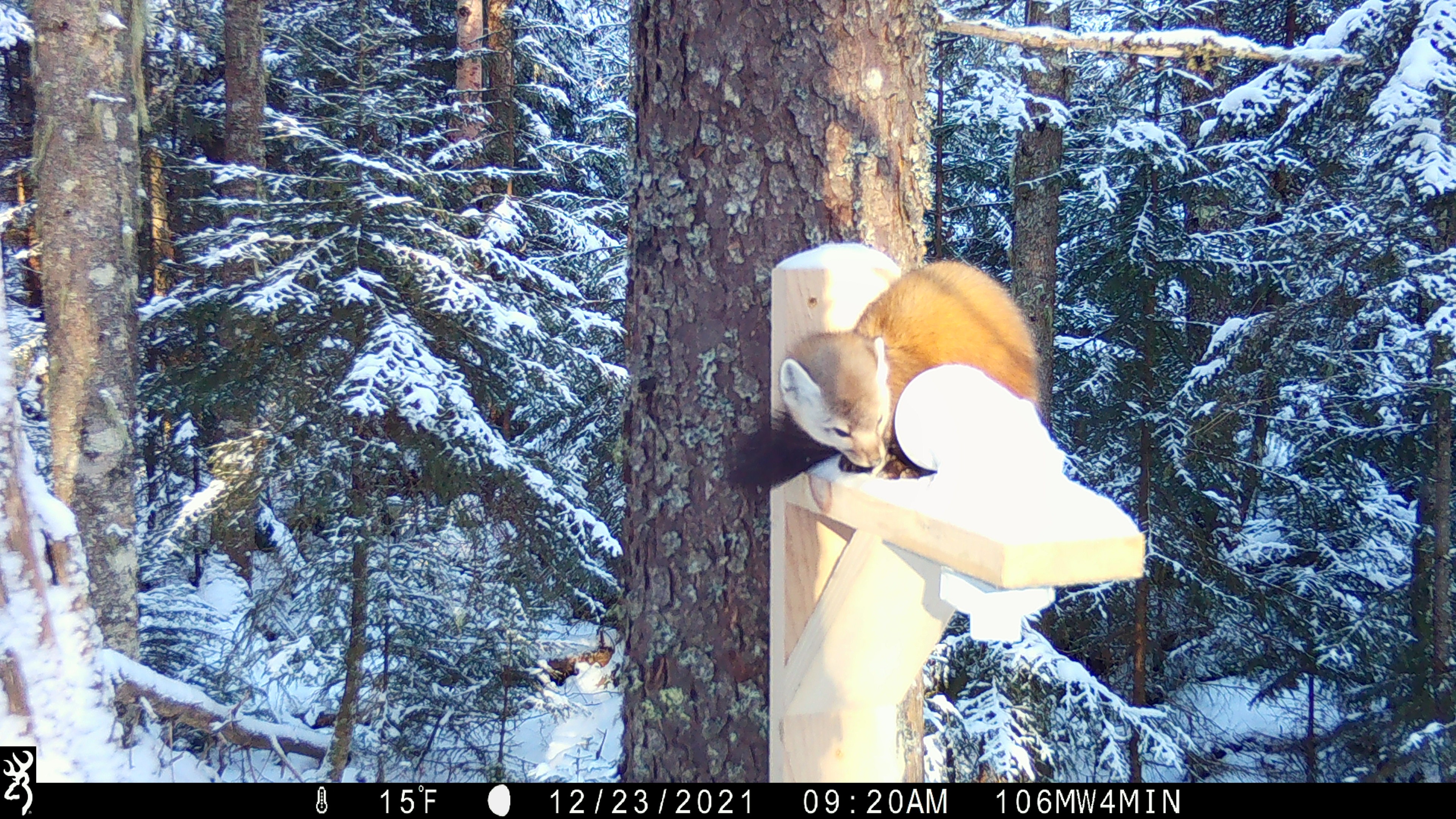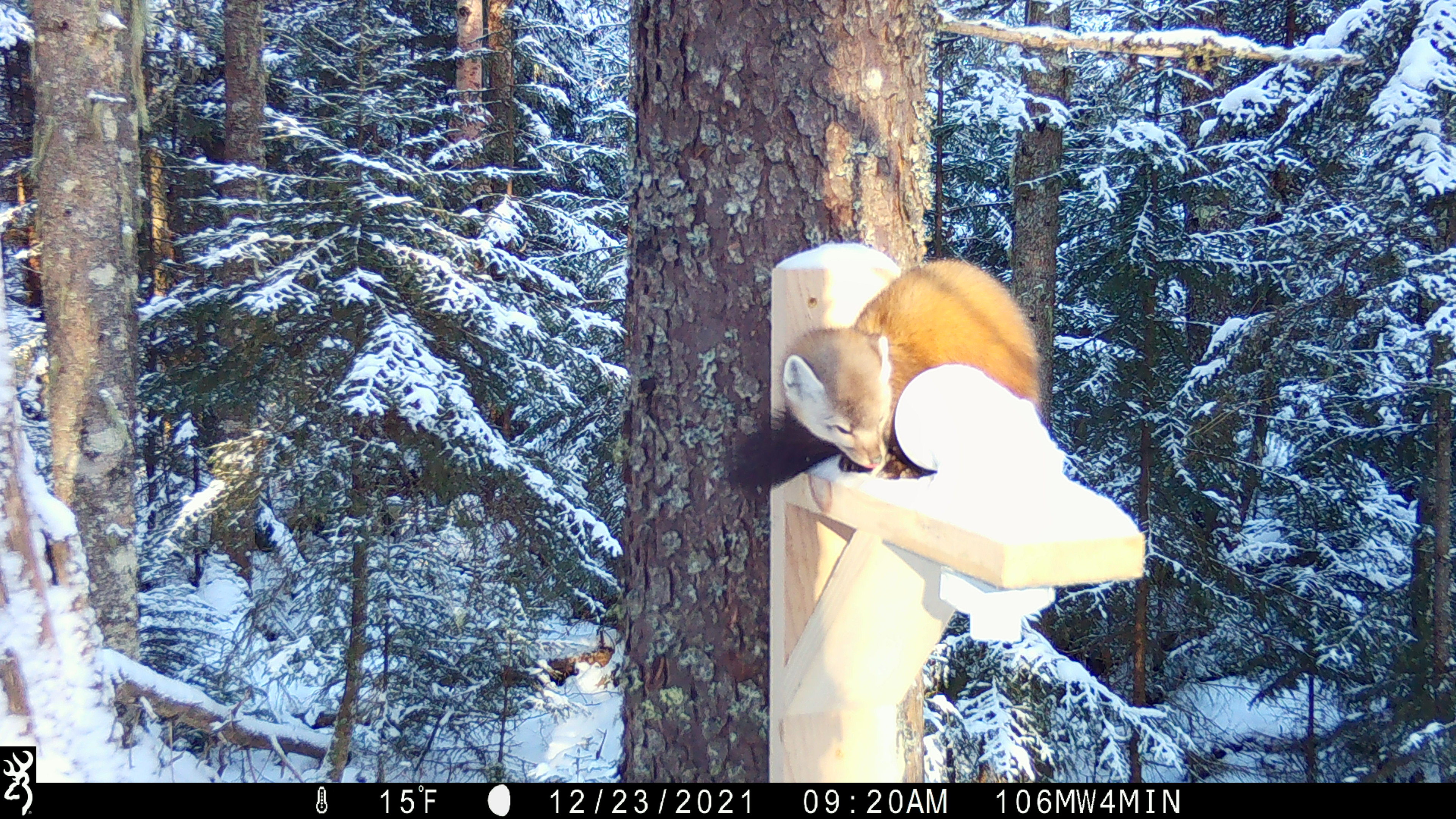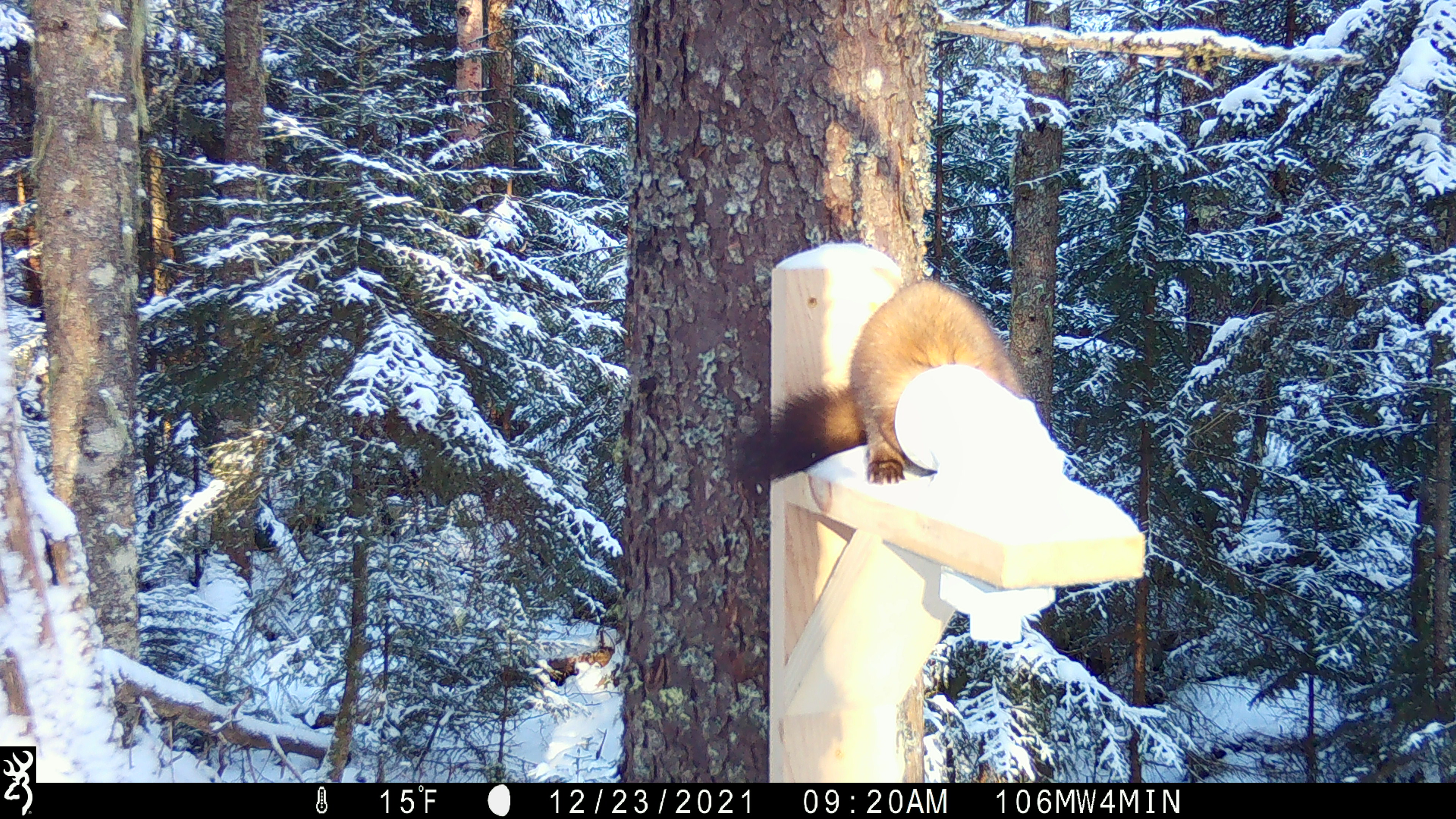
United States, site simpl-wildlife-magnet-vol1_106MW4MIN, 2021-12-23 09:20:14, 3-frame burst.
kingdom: Animalia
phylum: Chordata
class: Mammalia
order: Carnivora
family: Mustelidae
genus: Martes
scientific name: Martes americana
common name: american marten